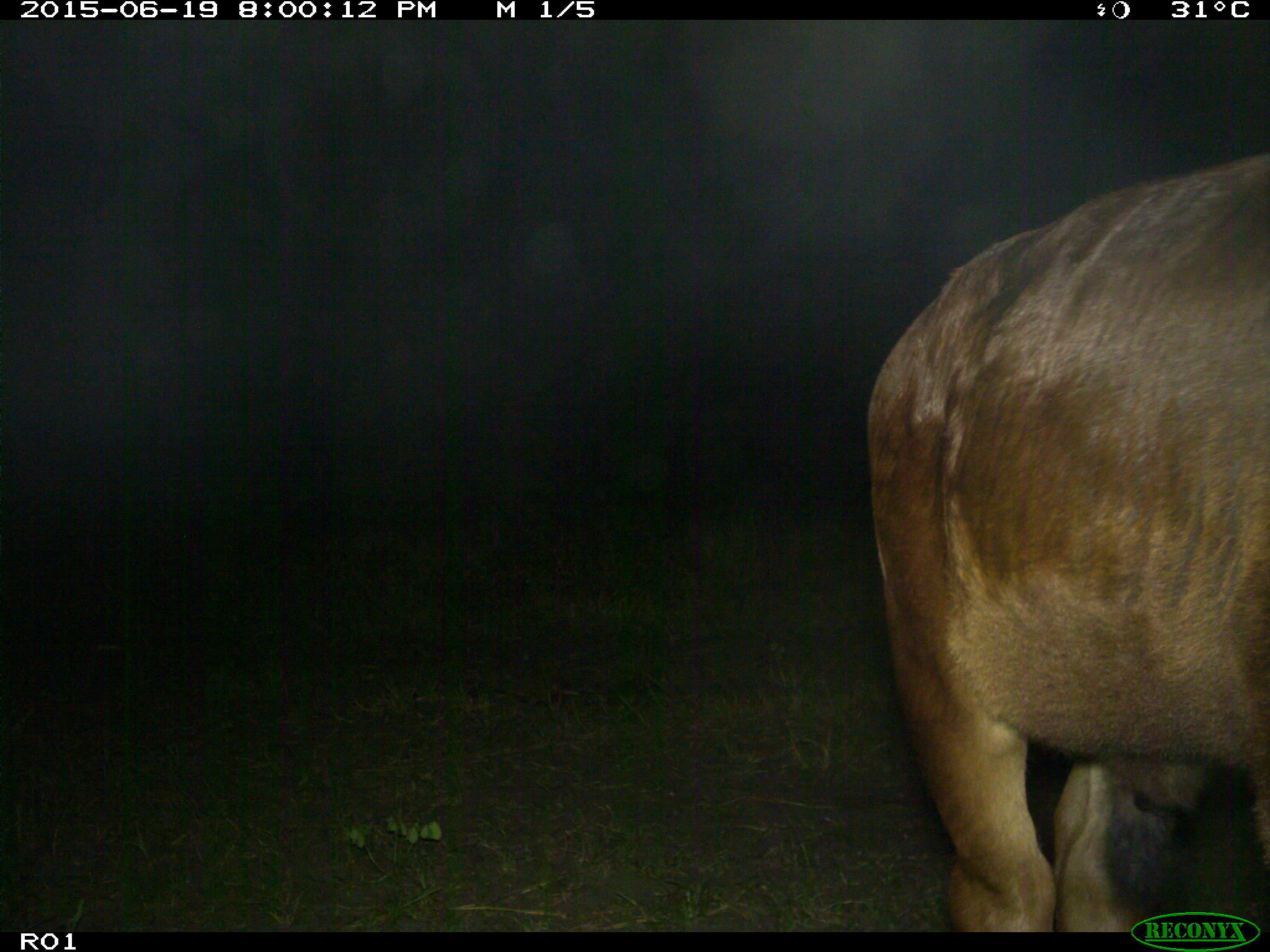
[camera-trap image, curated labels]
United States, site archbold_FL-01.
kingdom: Animalia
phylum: Chordata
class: Mammalia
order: Artiodactyla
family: Bovidae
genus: Bos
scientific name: Bos taurus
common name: domestic cow